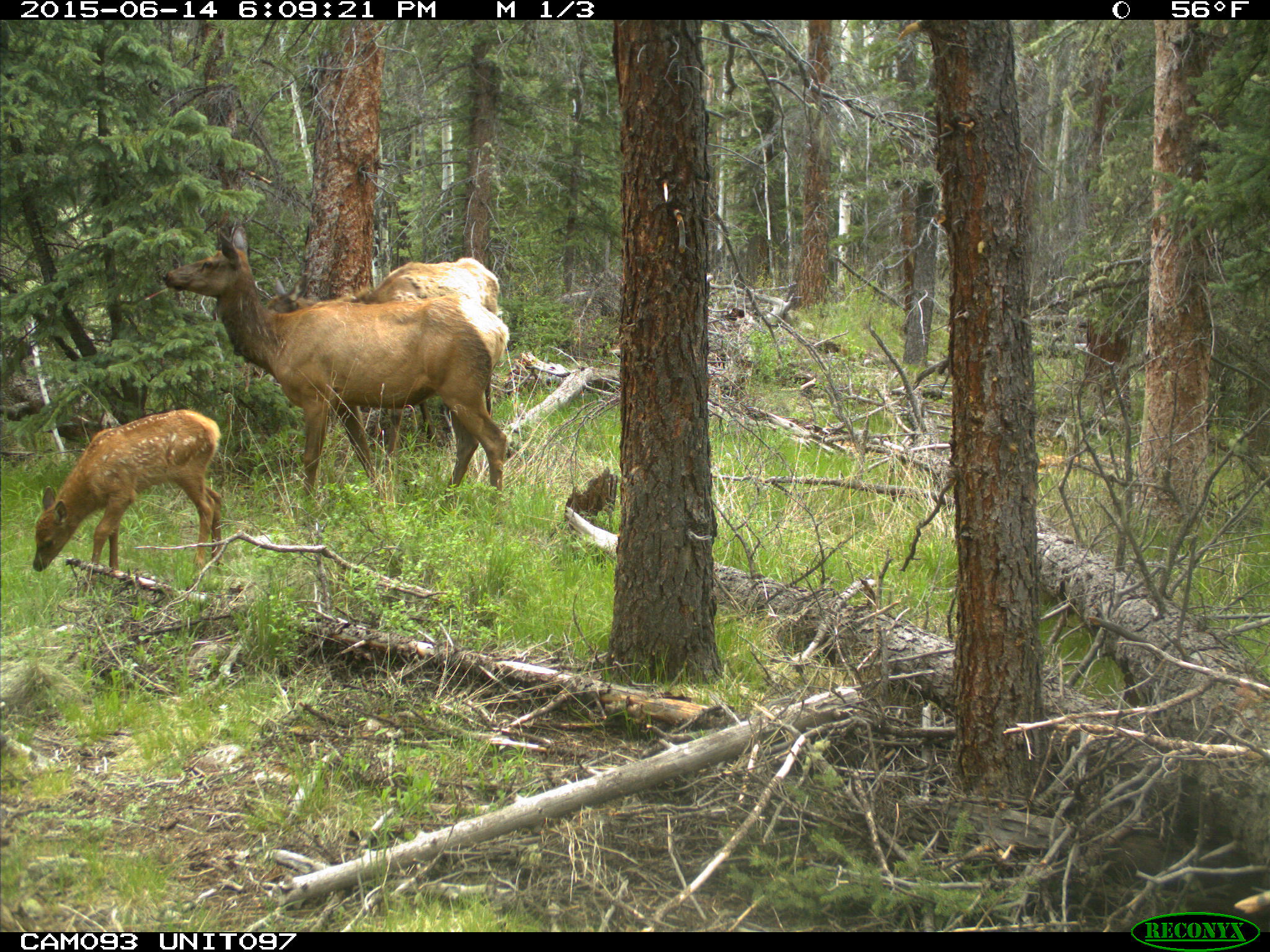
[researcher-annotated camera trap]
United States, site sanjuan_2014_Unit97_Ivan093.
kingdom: Animalia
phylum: Chordata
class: Mammalia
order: Artiodactyla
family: Cervidae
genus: Cervus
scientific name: Cervus elaphus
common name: red deer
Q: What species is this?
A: Cervus elaphus (red deer).